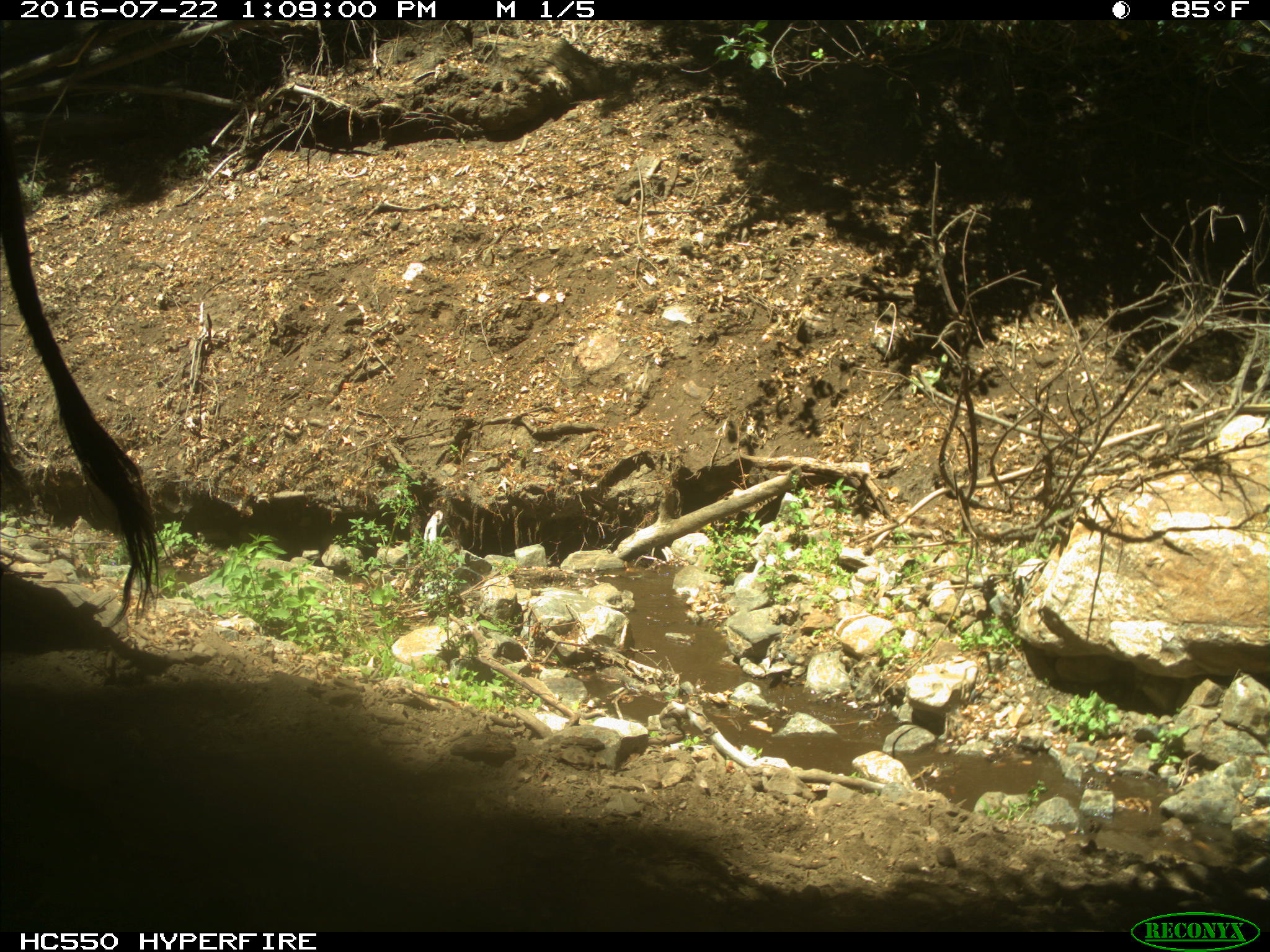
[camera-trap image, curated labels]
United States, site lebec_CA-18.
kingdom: Animalia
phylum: Chordata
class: Mammalia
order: Artiodactyla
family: Bovidae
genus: Bos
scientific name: Bos taurus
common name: domestic cow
Bos taurus (domestic cow).